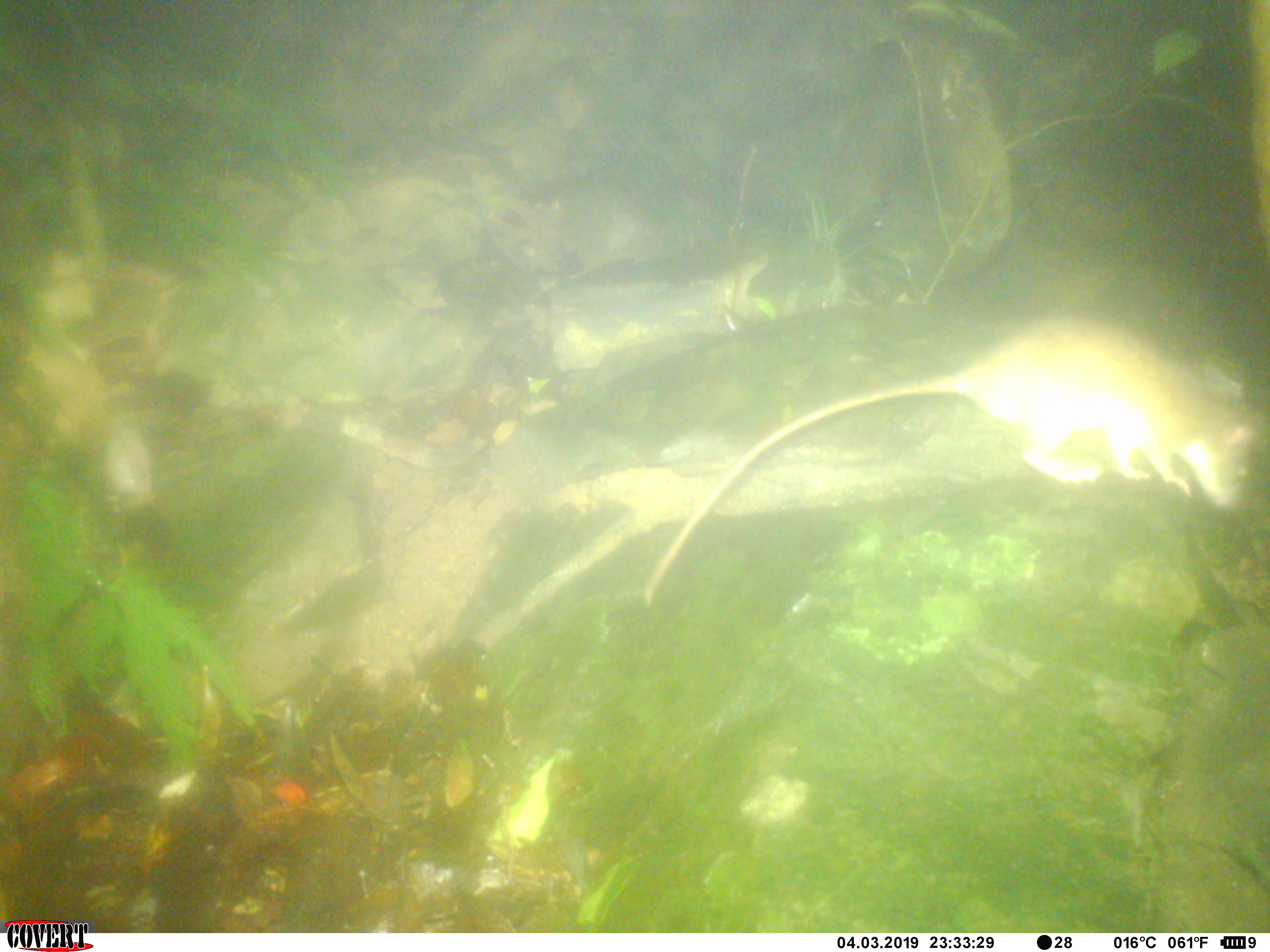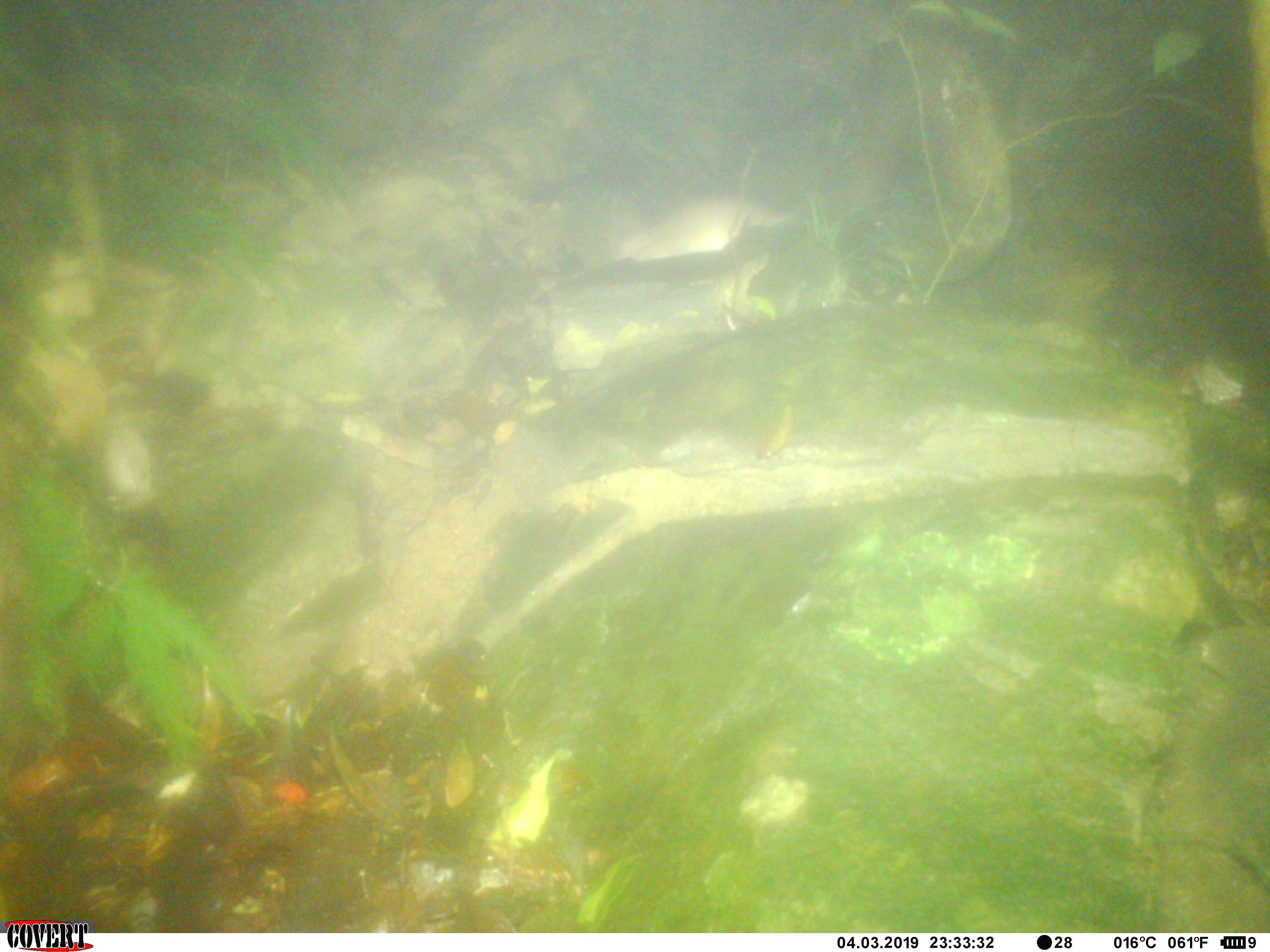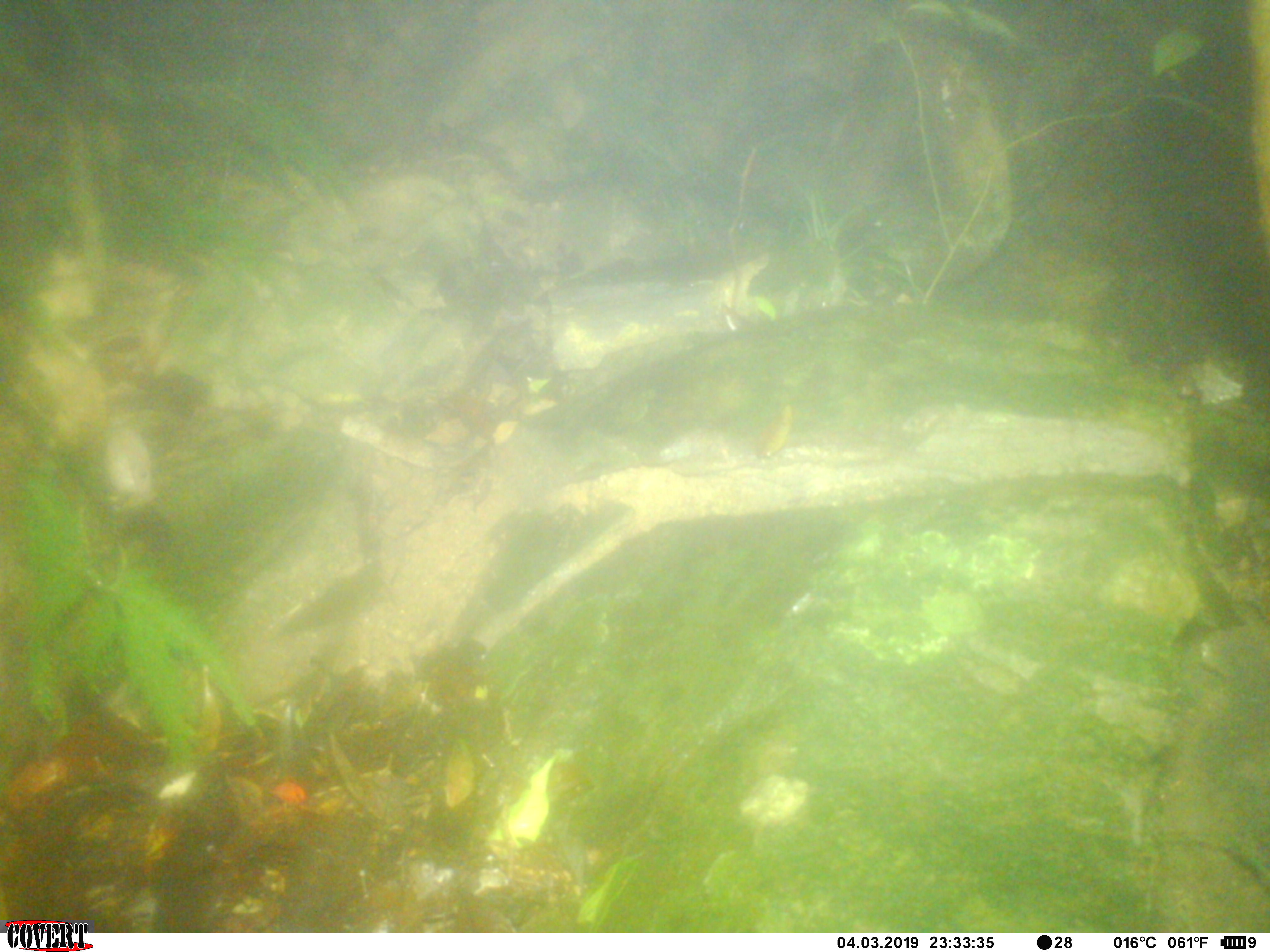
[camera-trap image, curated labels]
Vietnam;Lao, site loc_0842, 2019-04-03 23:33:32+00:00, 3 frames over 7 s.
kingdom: Animalia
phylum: Chordata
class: Mammalia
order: Rodentia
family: Muridae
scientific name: Muridae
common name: old-world mice and rats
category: unidentified murid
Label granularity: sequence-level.